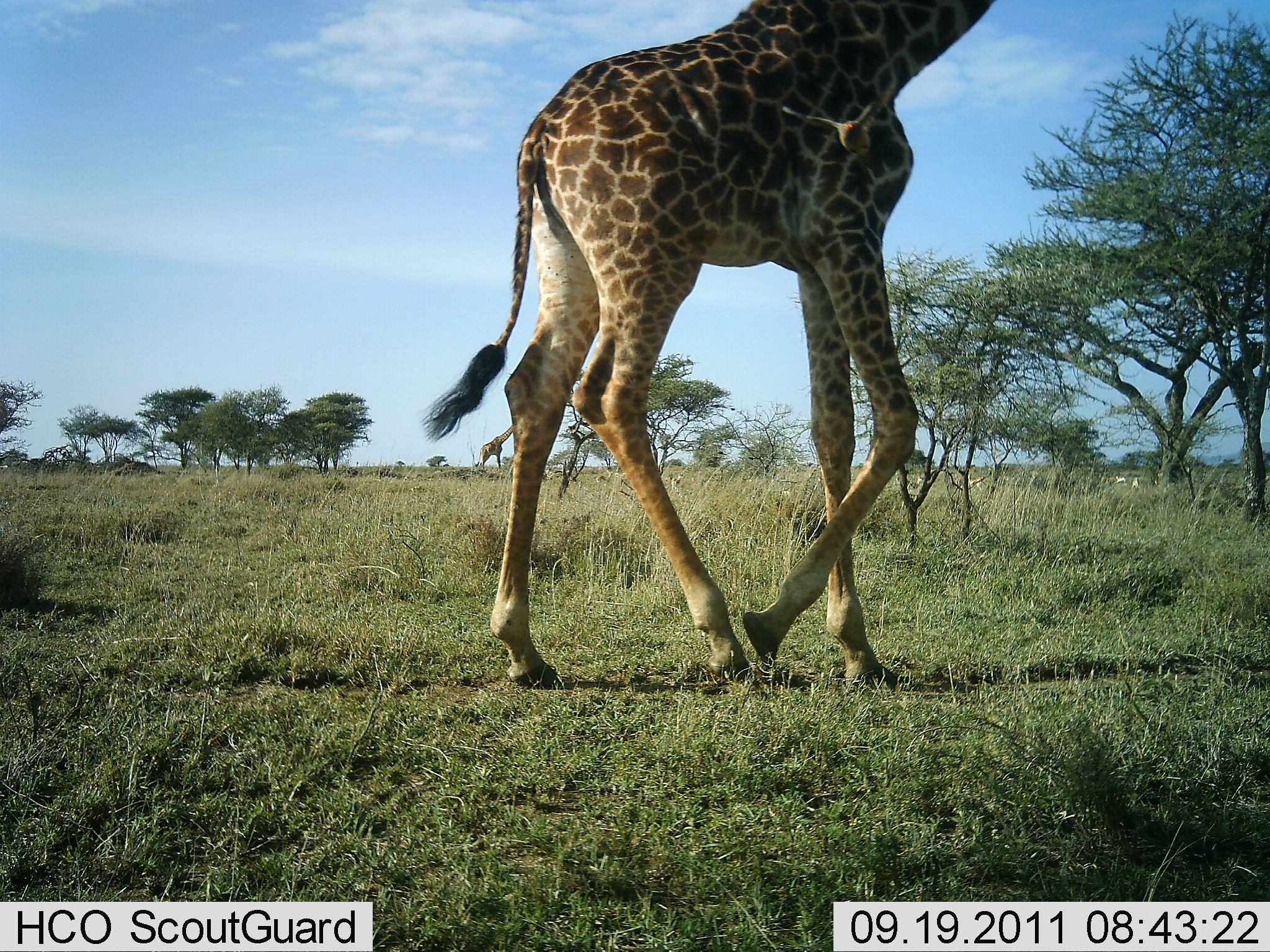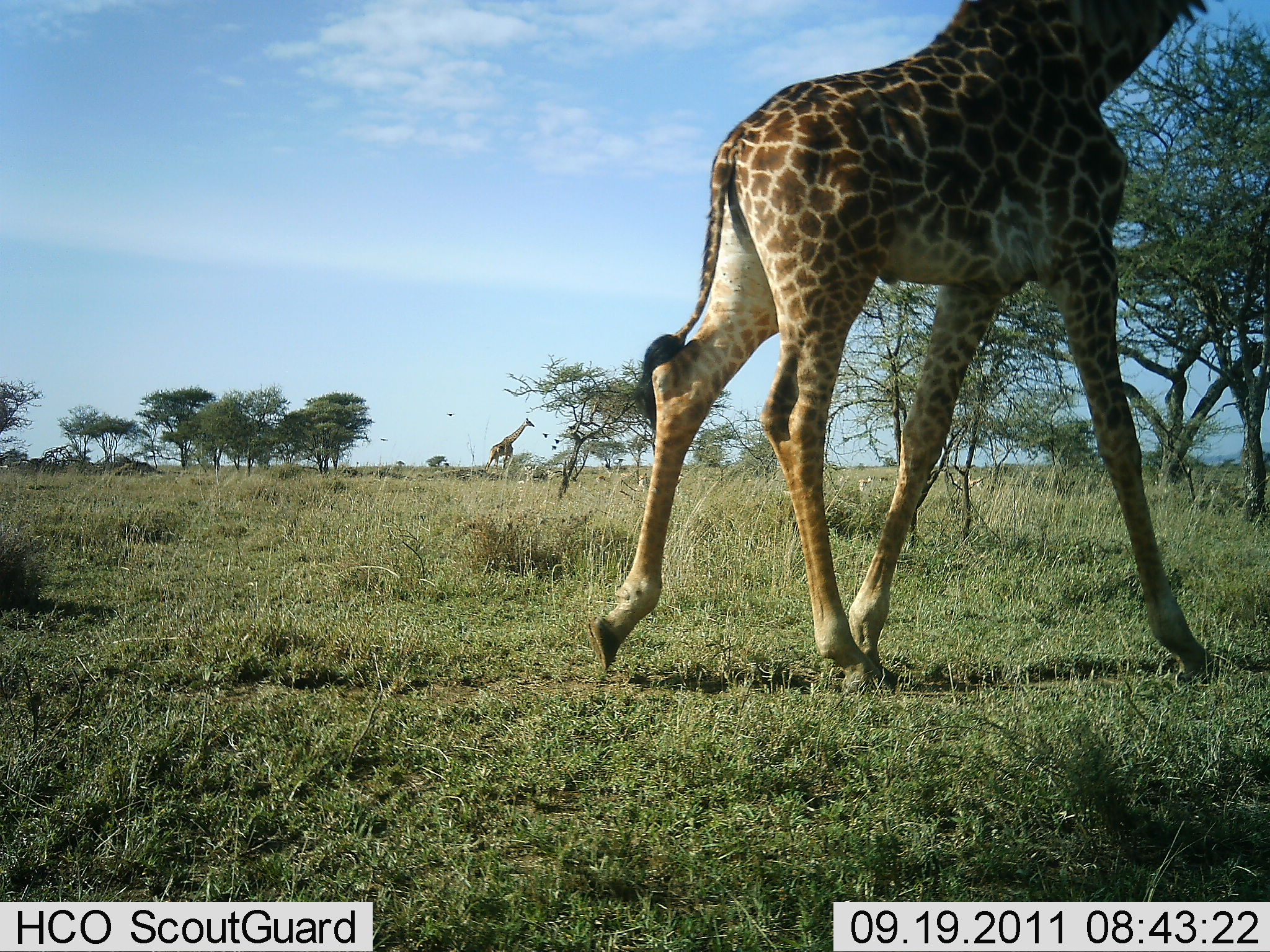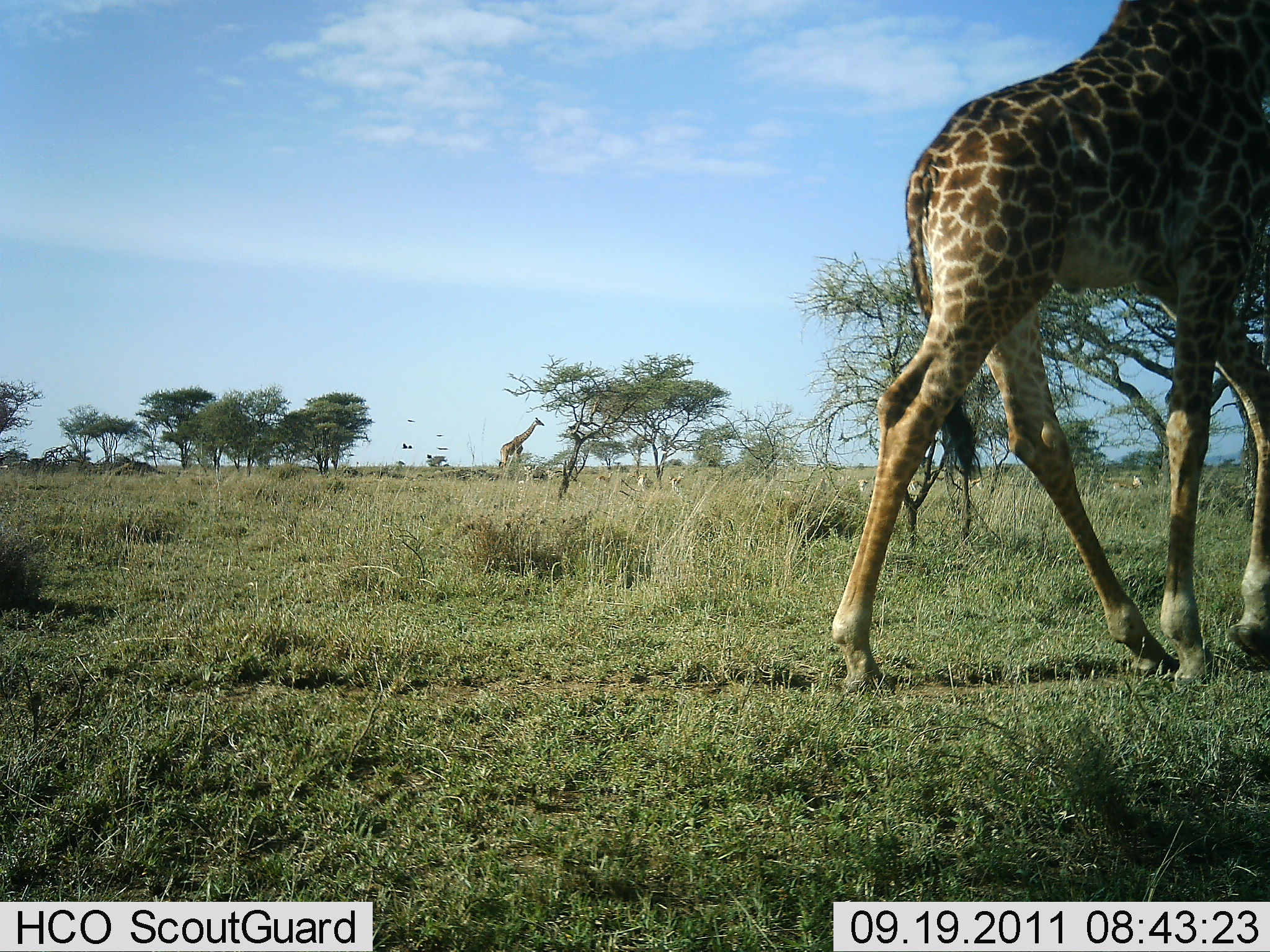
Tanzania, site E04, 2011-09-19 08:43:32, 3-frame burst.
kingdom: Animalia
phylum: Chordata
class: Mammalia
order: Artiodactyla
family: Giraffidae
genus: Giraffa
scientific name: Giraffa camelopardalis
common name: giraffe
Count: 2.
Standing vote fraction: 0%.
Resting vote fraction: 0%.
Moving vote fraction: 100%.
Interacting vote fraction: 0%.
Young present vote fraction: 0%.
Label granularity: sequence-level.